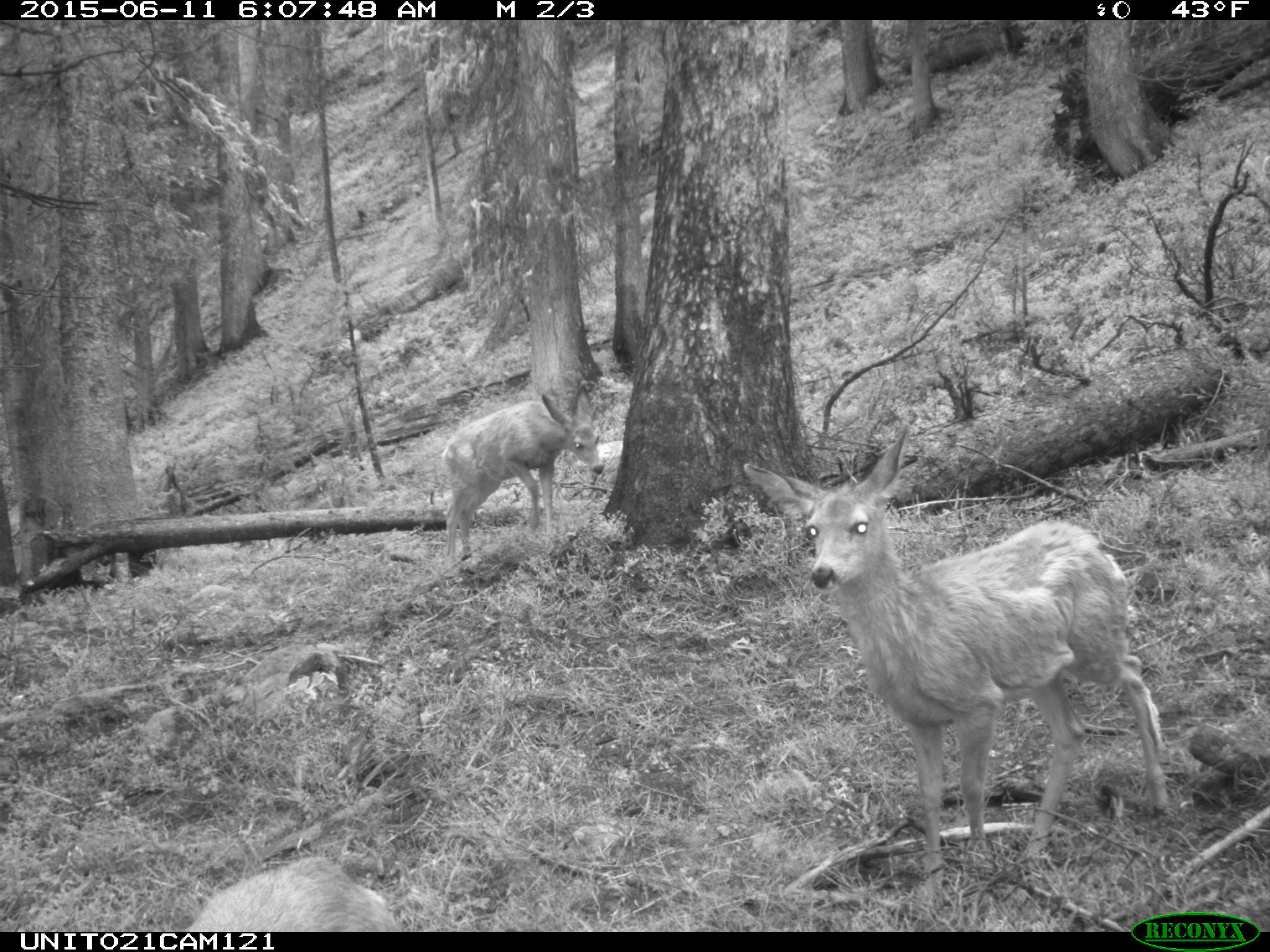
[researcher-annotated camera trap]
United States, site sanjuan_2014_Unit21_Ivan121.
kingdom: Animalia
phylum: Chordata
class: Mammalia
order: Artiodactyla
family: Cervidae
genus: Odocoileus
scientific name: Odocoileus hemionus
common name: mule deer